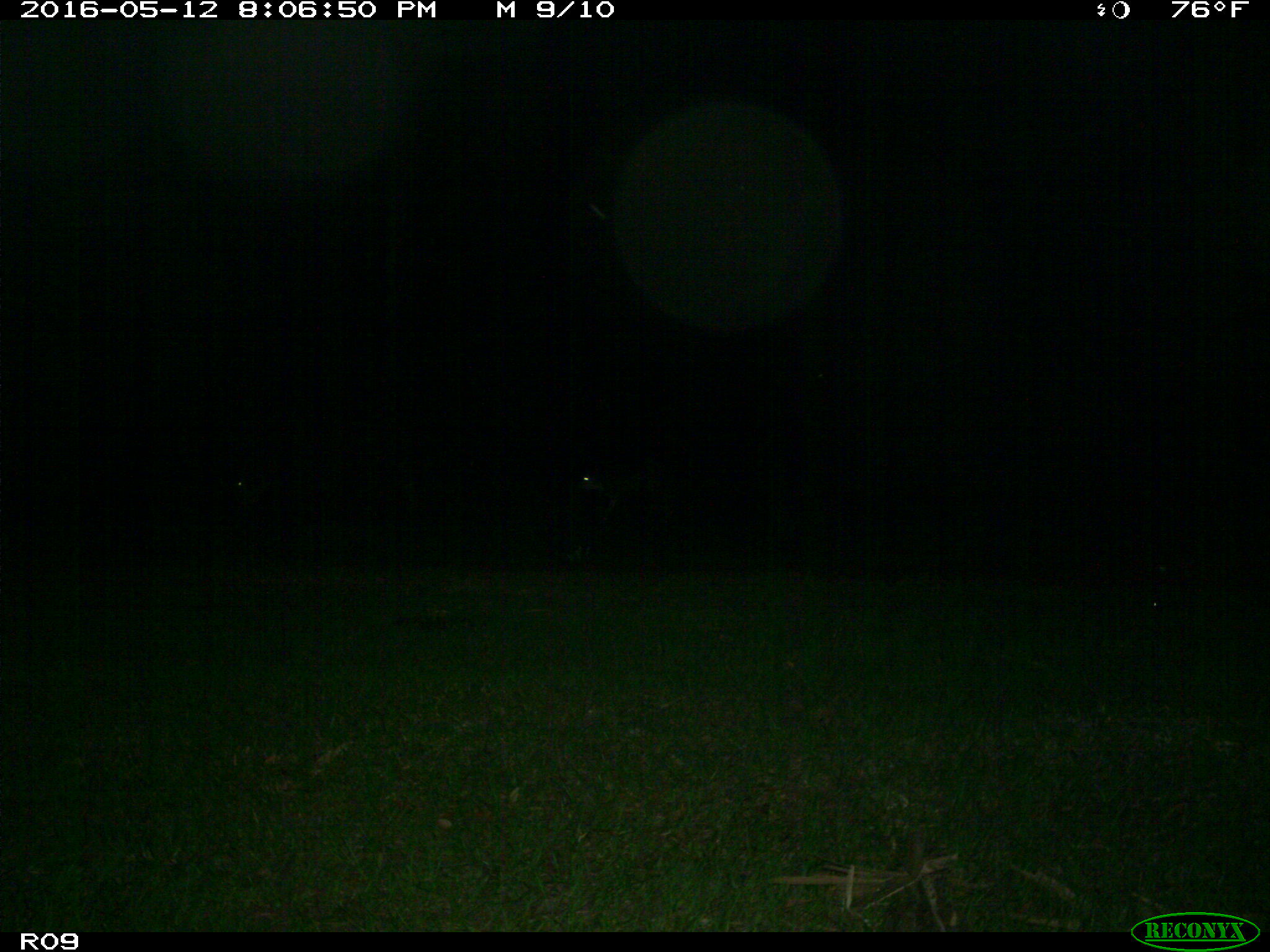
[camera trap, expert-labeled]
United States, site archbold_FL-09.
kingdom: Animalia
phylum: Chordata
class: Mammalia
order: Artiodactyla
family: Bovidae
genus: Bos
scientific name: Bos taurus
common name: domestic cow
Bos taurus (domestic cow).